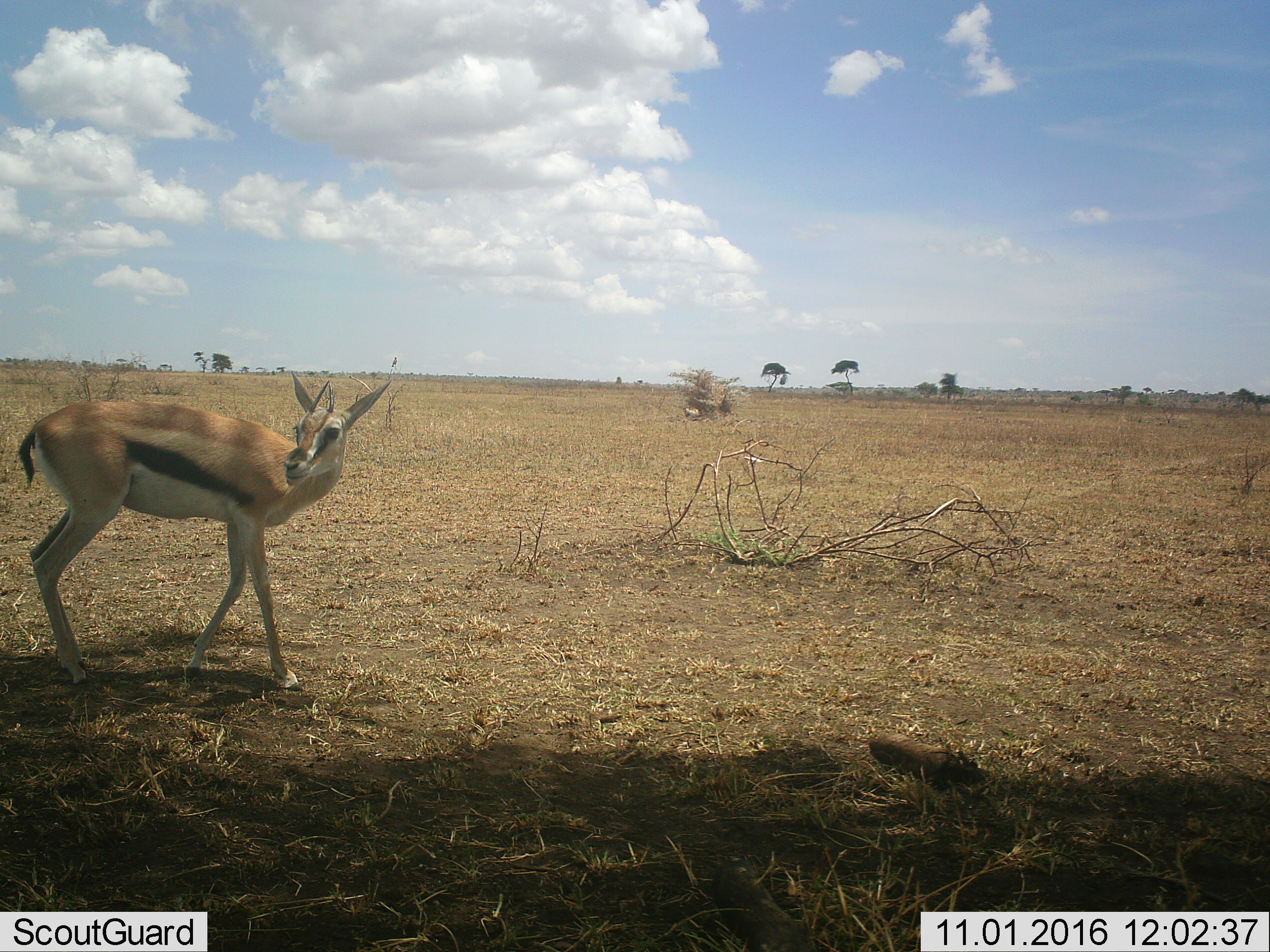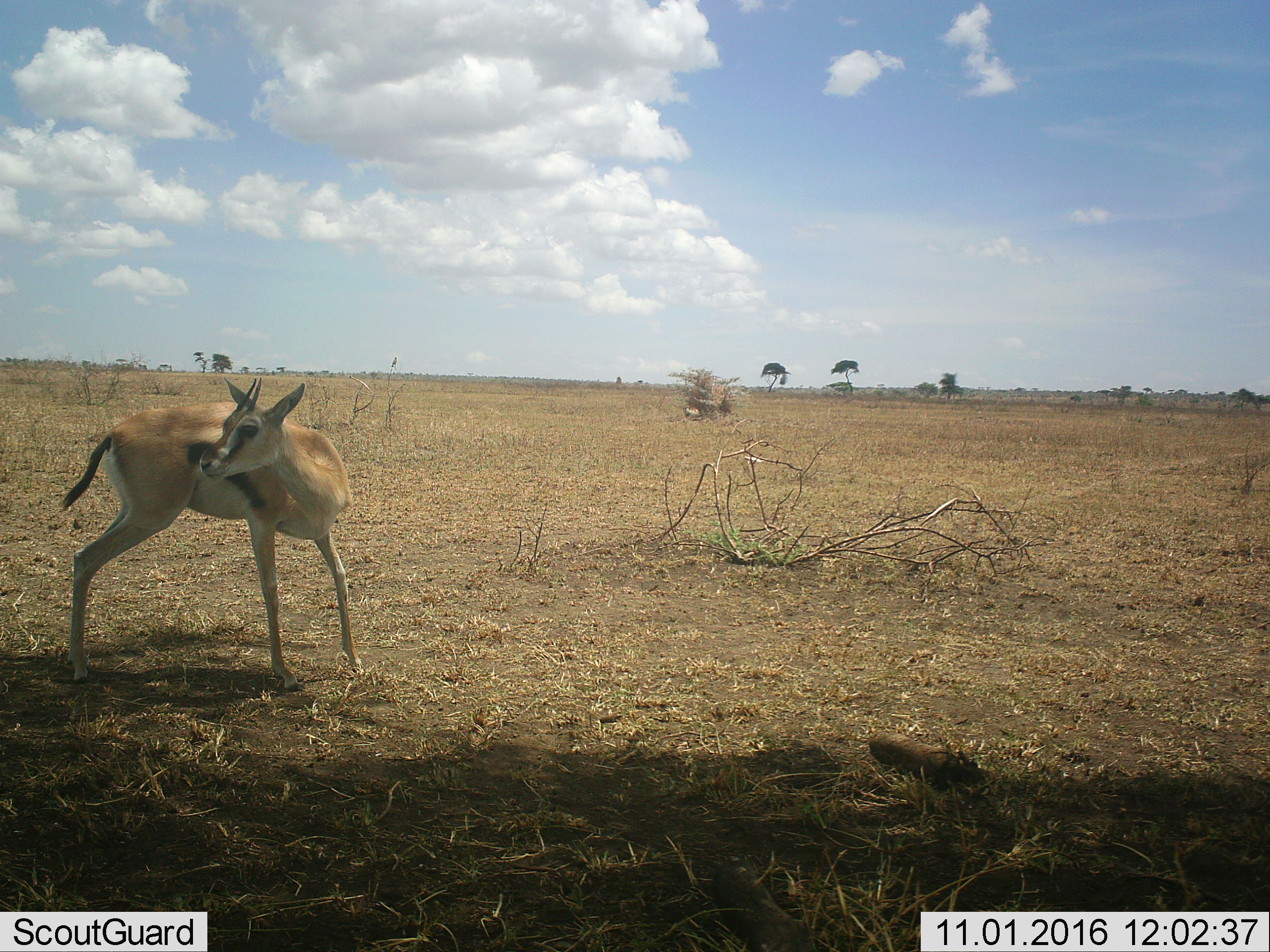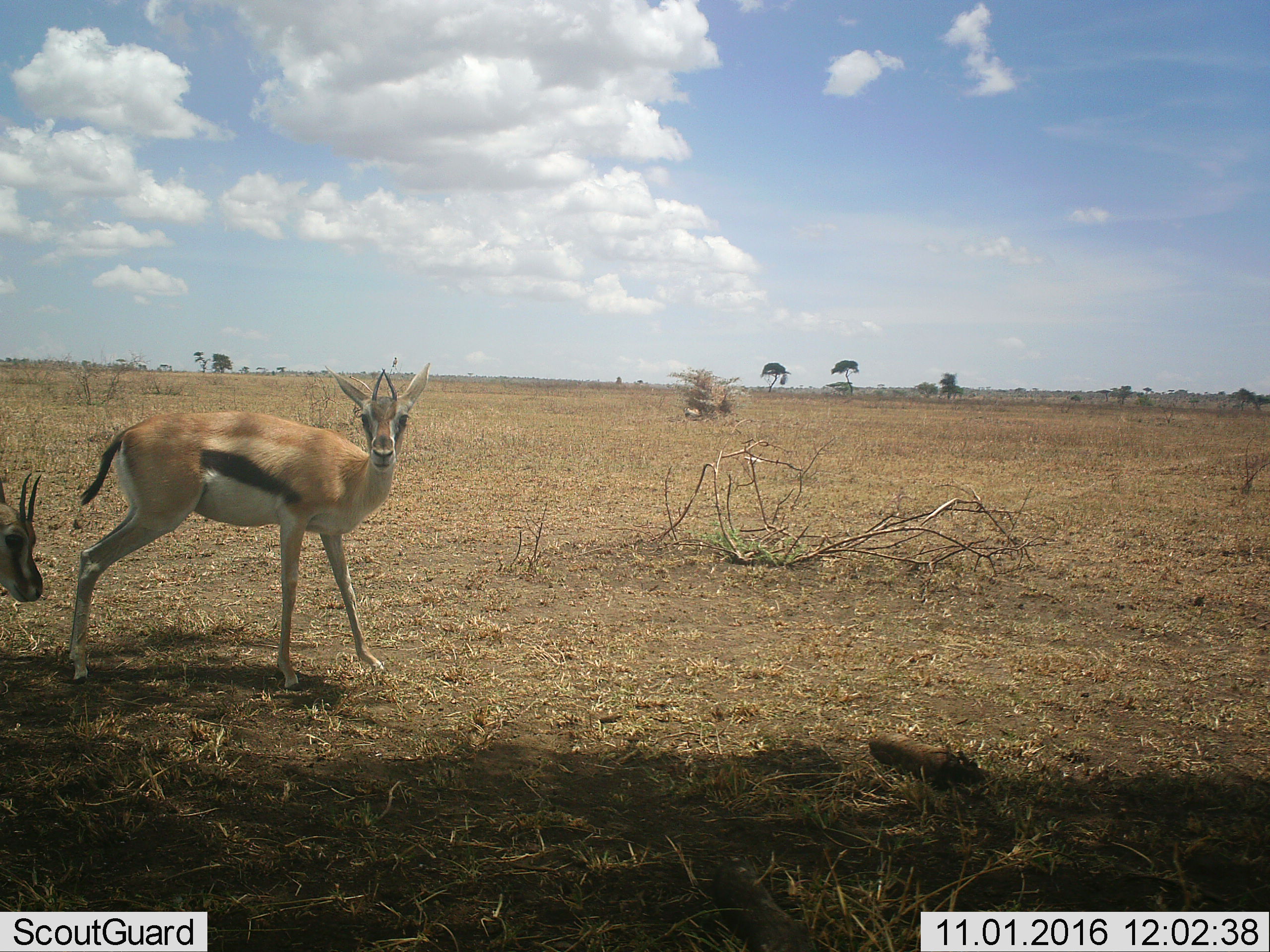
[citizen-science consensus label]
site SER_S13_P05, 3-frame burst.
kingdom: Animalia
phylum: Chordata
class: Mammalia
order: Artiodactyla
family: Bovidae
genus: Eudorcas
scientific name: Eudorcas thomsonii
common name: thomson's gazelle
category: gazellethomsons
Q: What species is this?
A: Gazellethomsons (thomson's gazelle) (Eudorcas thomsonii).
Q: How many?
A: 2.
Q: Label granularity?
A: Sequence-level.